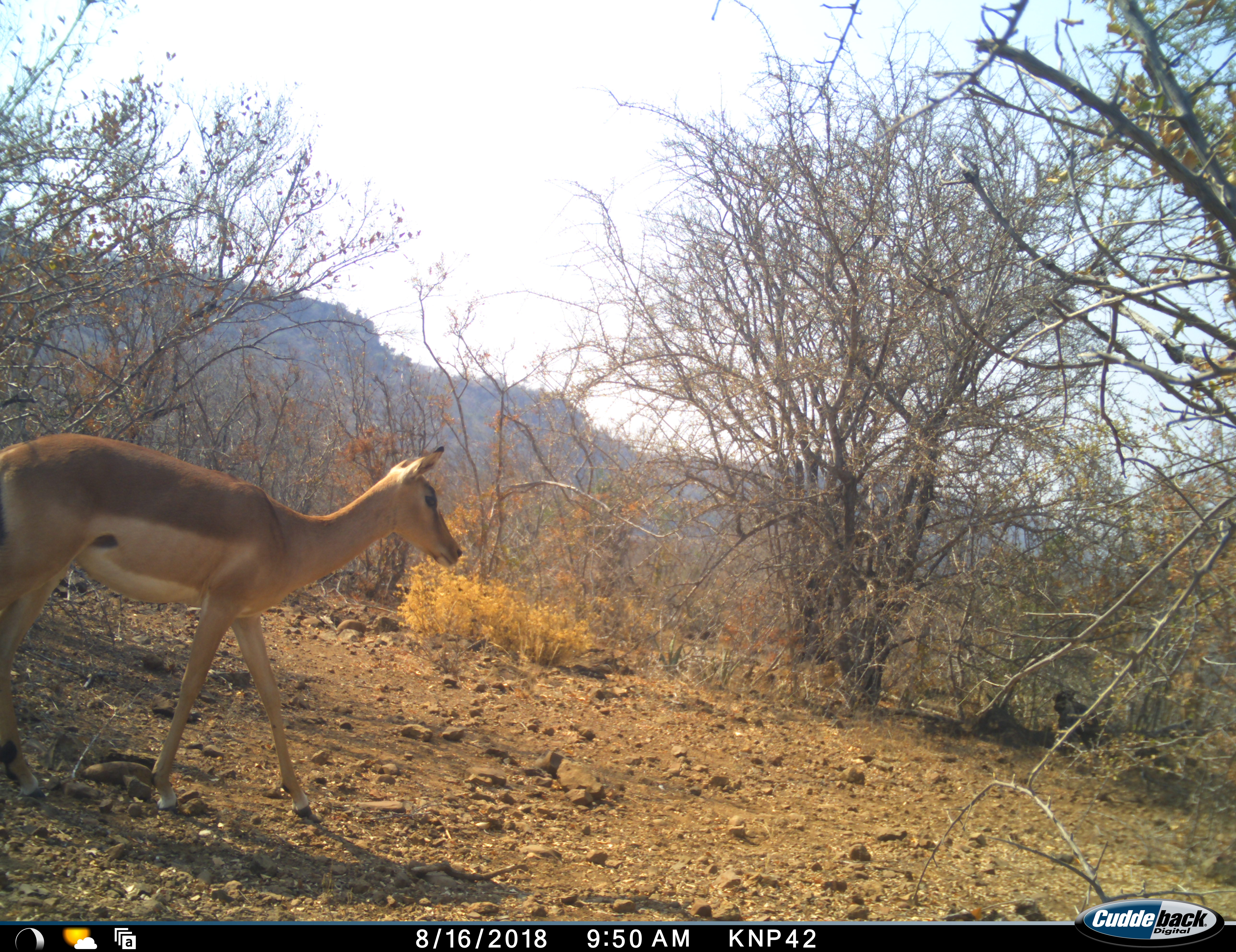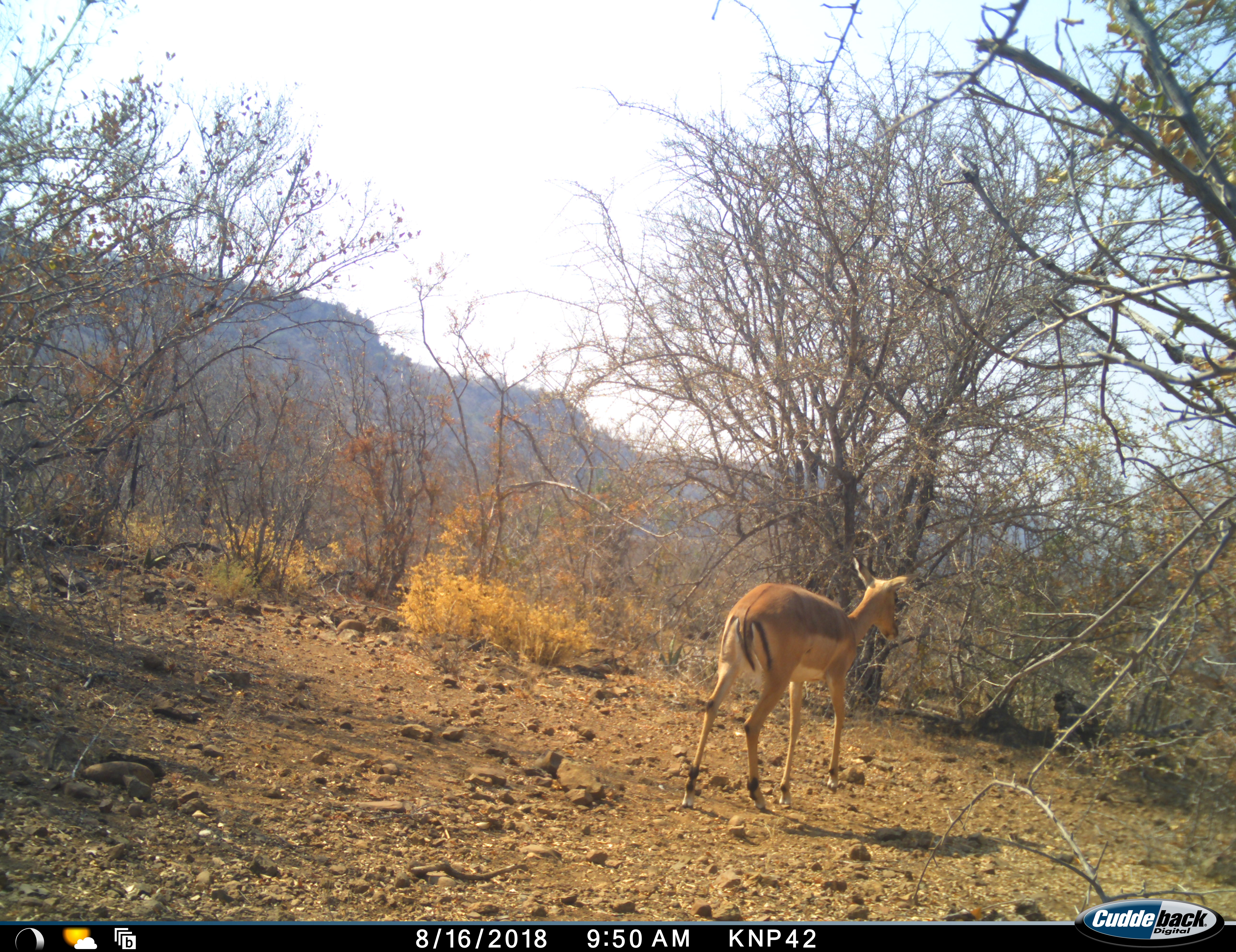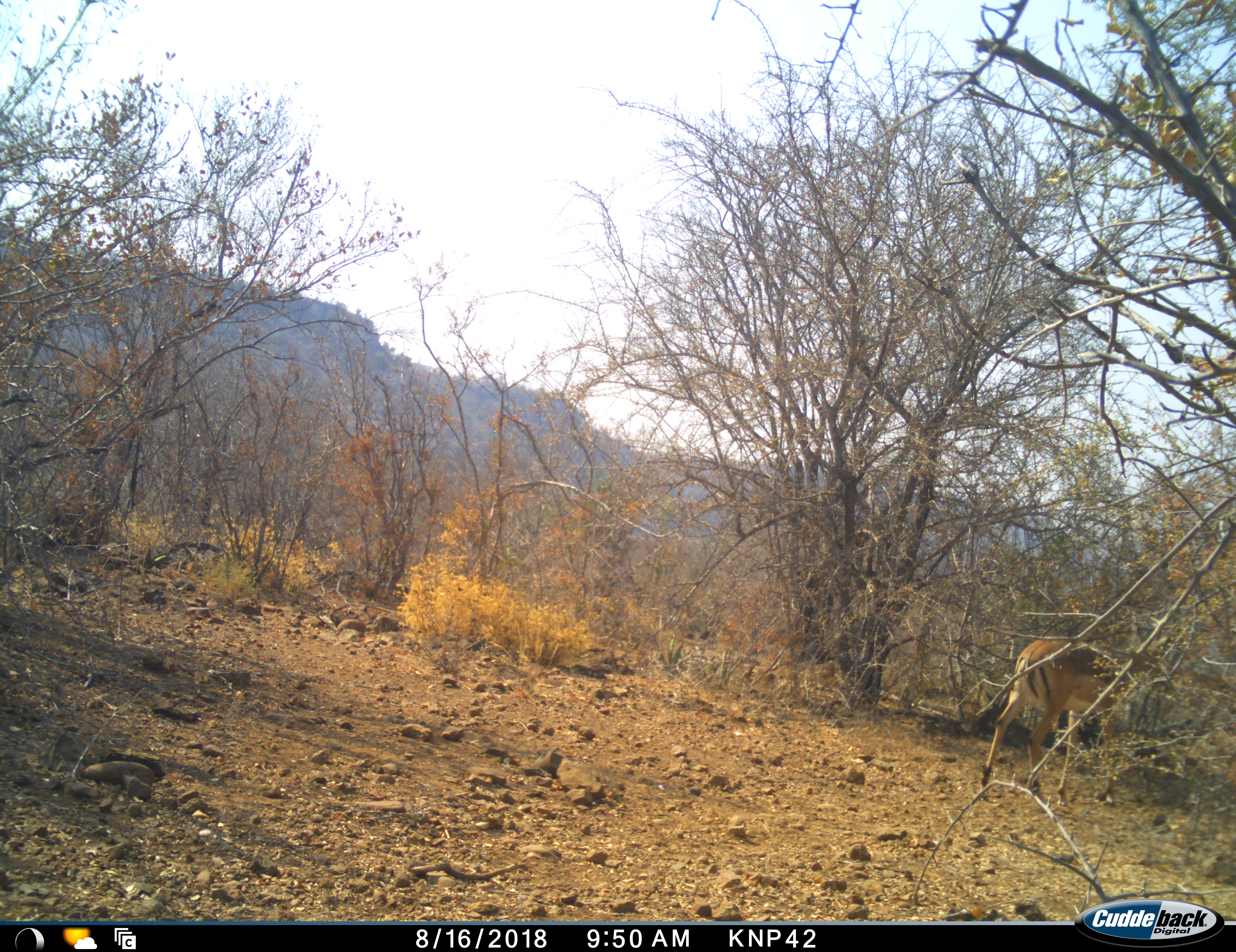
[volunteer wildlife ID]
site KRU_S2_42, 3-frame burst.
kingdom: Animalia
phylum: Chordata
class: Mammalia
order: Artiodactyla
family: Bovidae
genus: Aepyceros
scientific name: Aepyceros melampus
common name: impala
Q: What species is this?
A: Impala (Aepyceros melampus).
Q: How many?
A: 1.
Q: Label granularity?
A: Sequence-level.